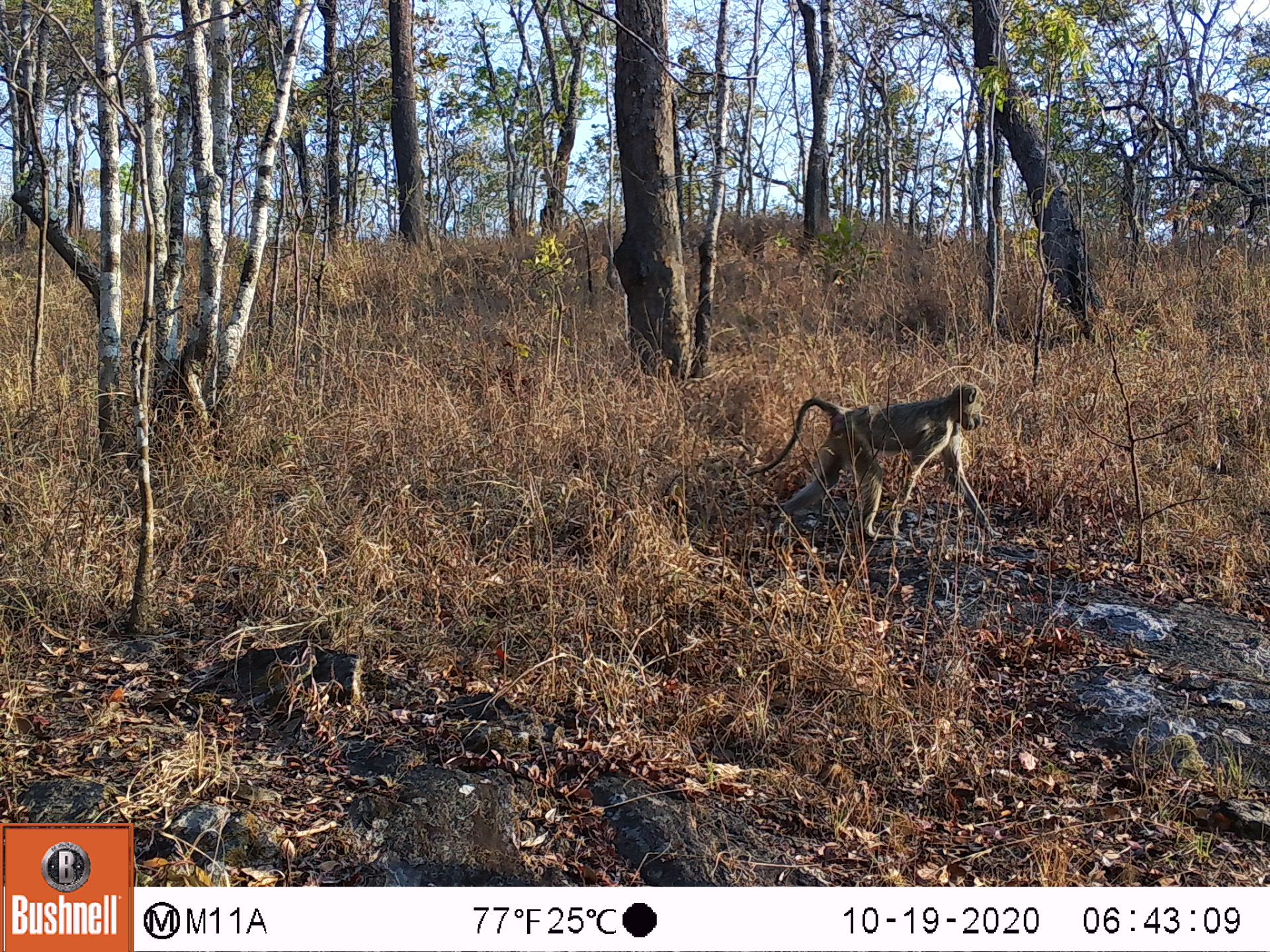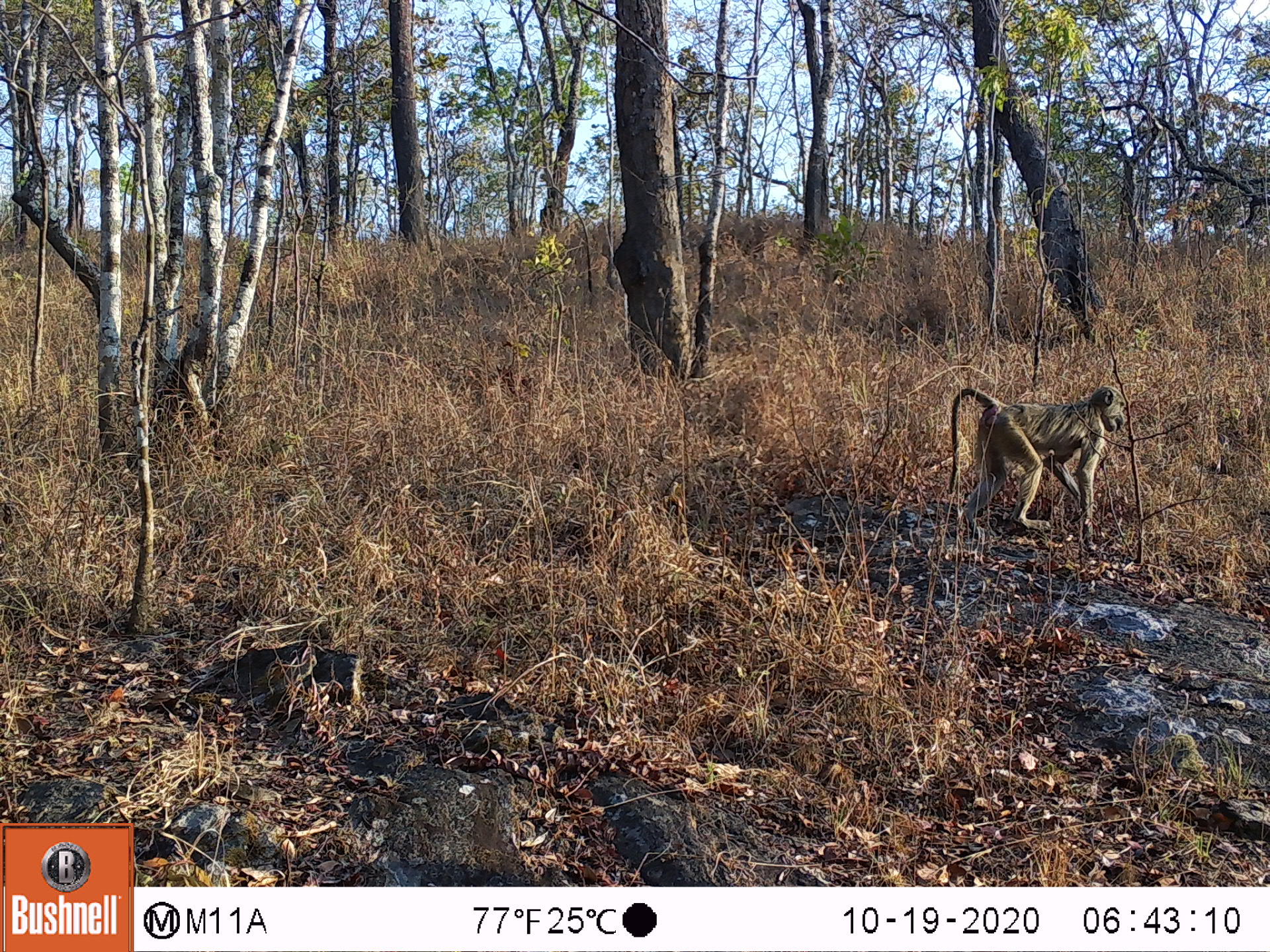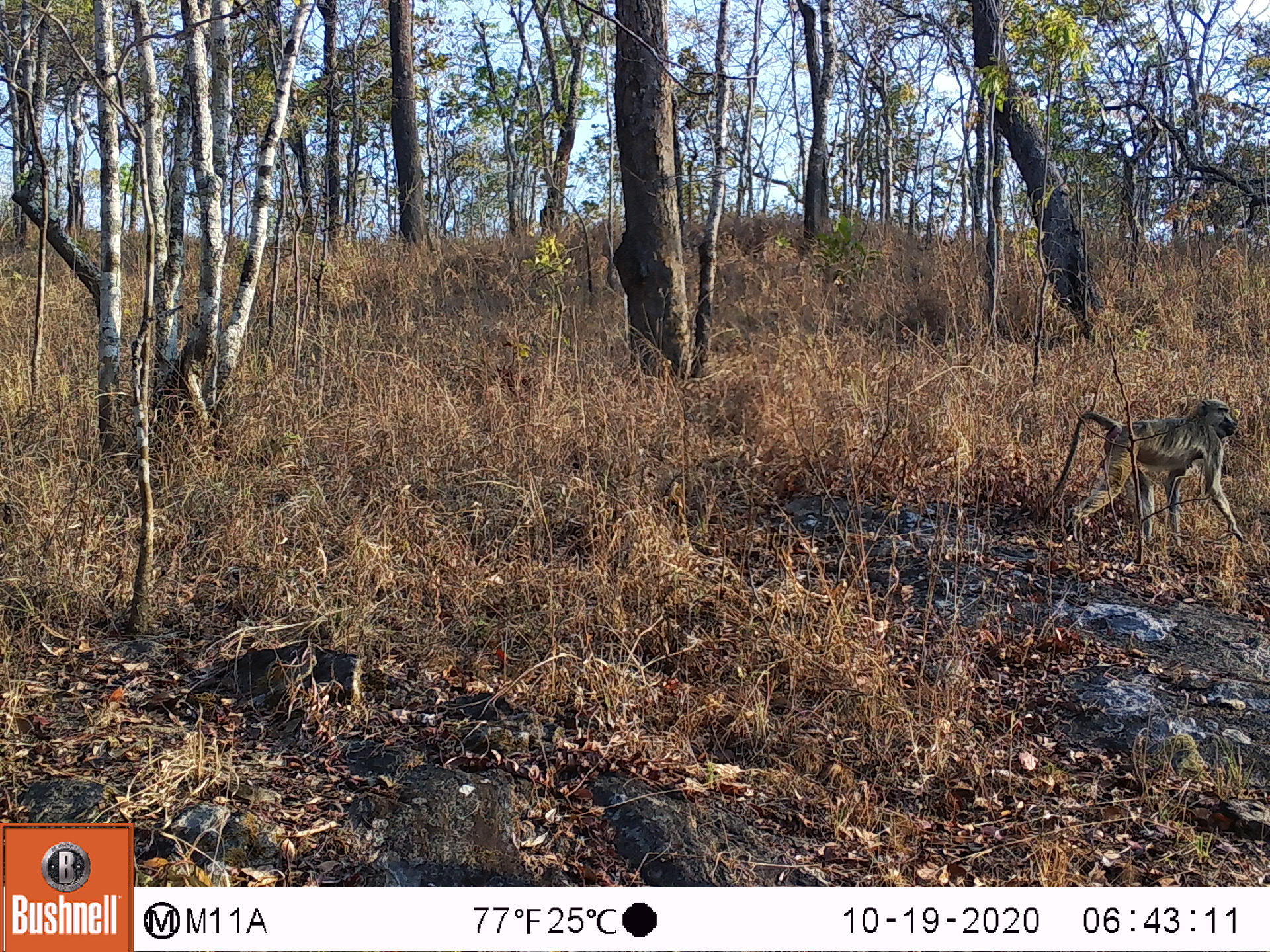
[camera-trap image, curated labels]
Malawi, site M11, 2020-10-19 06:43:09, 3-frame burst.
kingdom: Animalia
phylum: Chordata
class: Mammalia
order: Primates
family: Cercopithecidae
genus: Papio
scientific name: Papio cynocephalus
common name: yellow baboon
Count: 1.